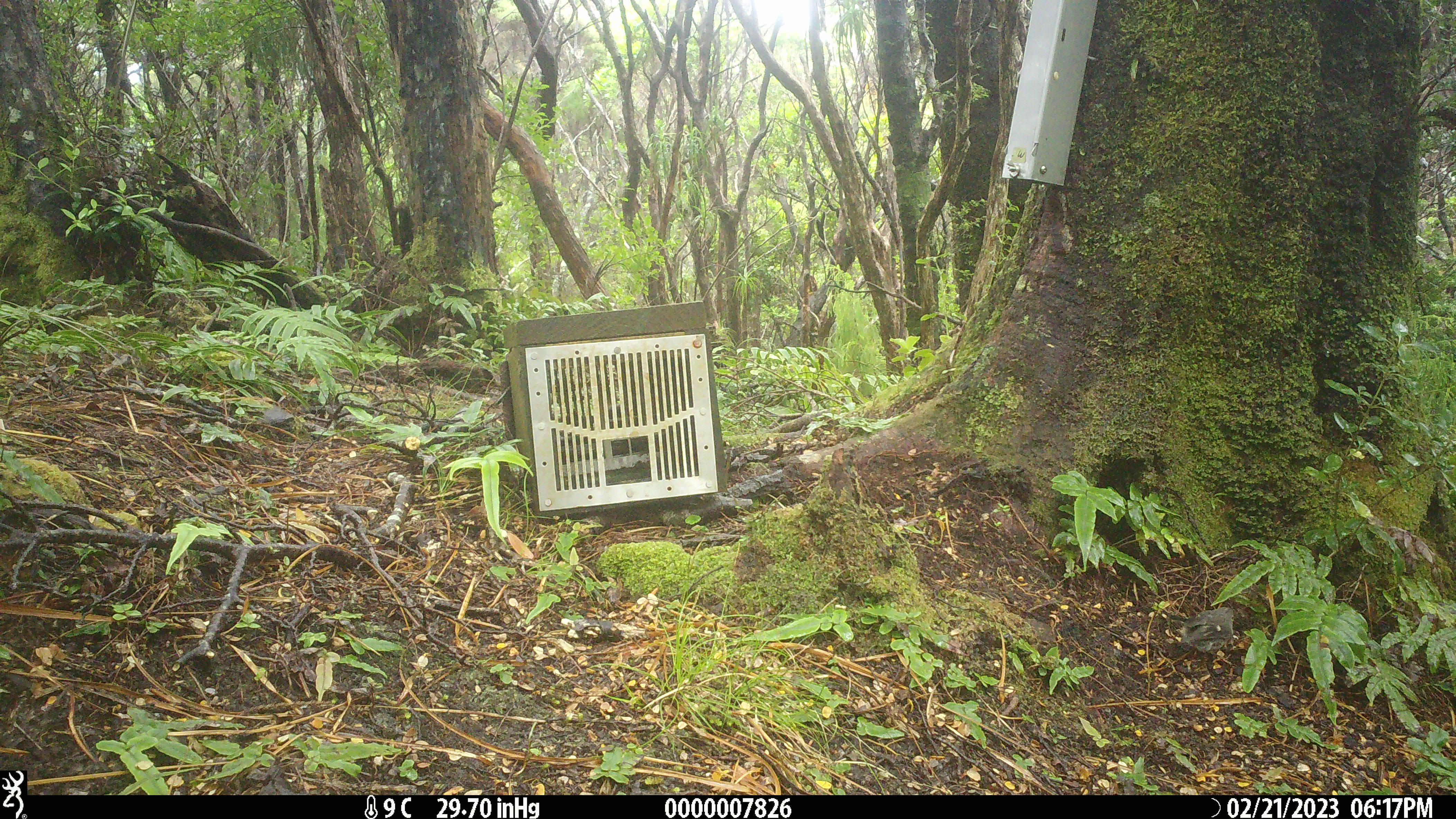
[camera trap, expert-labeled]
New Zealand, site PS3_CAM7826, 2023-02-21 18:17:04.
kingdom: Animalia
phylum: Chordata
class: Aves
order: Passeriformes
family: Petroicidae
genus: Petroica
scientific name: Petroica macrocephala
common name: tomtit